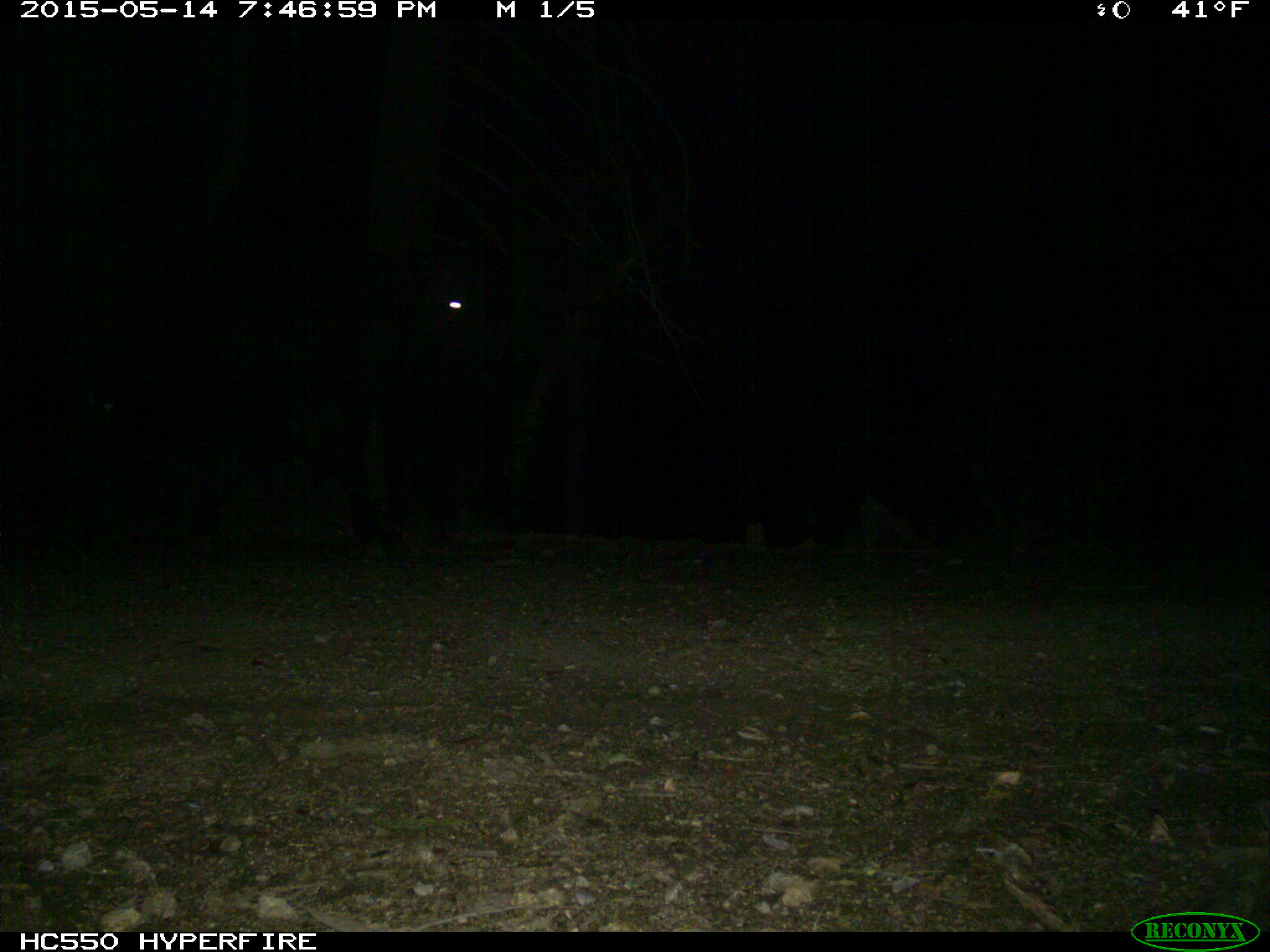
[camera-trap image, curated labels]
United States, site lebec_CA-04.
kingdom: Animalia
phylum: Chordata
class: Mammalia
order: Artiodactyla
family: Bovidae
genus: Bos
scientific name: Bos taurus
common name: domestic cow